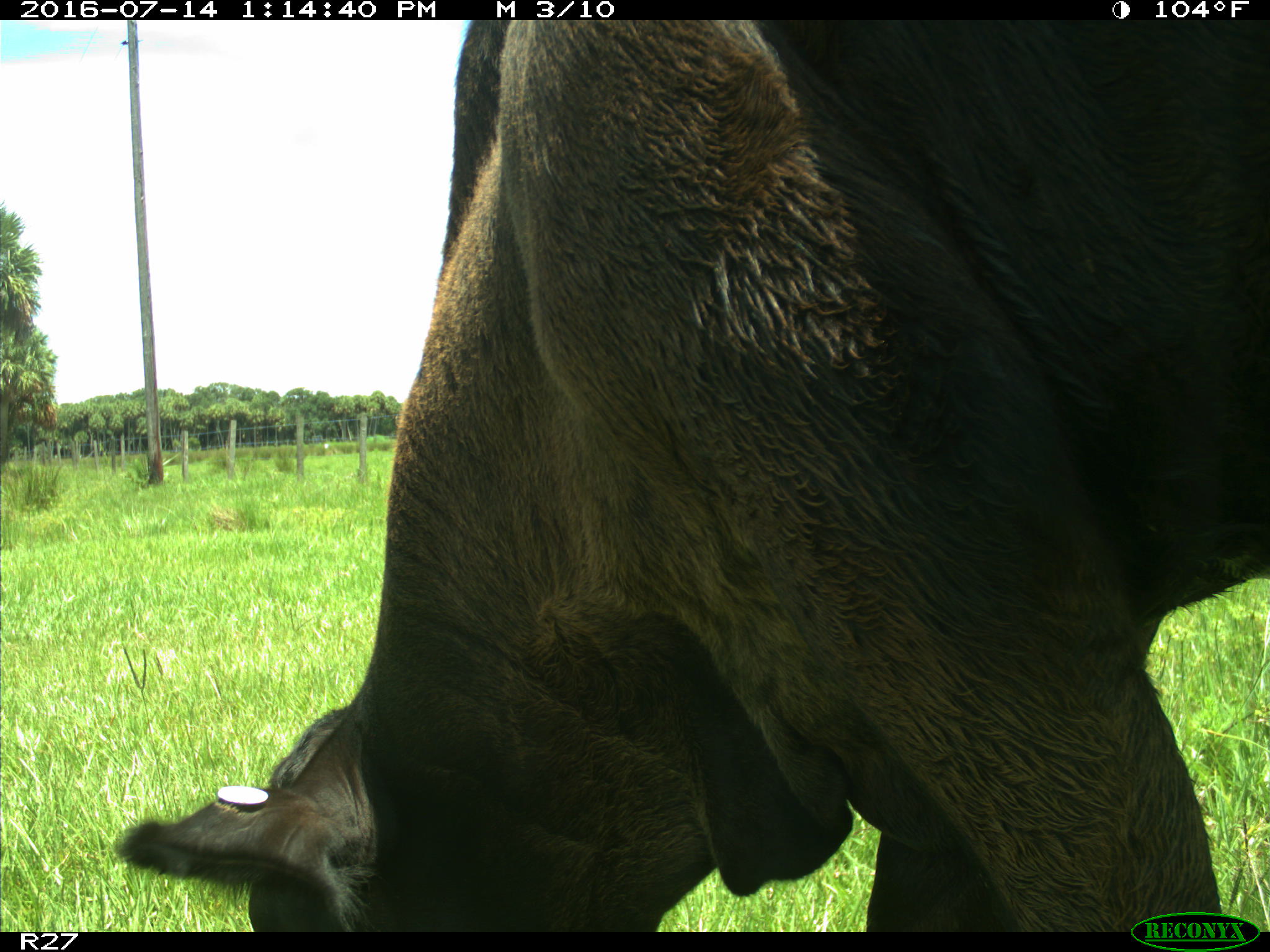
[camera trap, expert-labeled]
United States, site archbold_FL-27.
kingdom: Animalia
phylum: Chordata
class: Mammalia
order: Artiodactyla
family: Bovidae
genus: Bos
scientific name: Bos taurus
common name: domestic cow